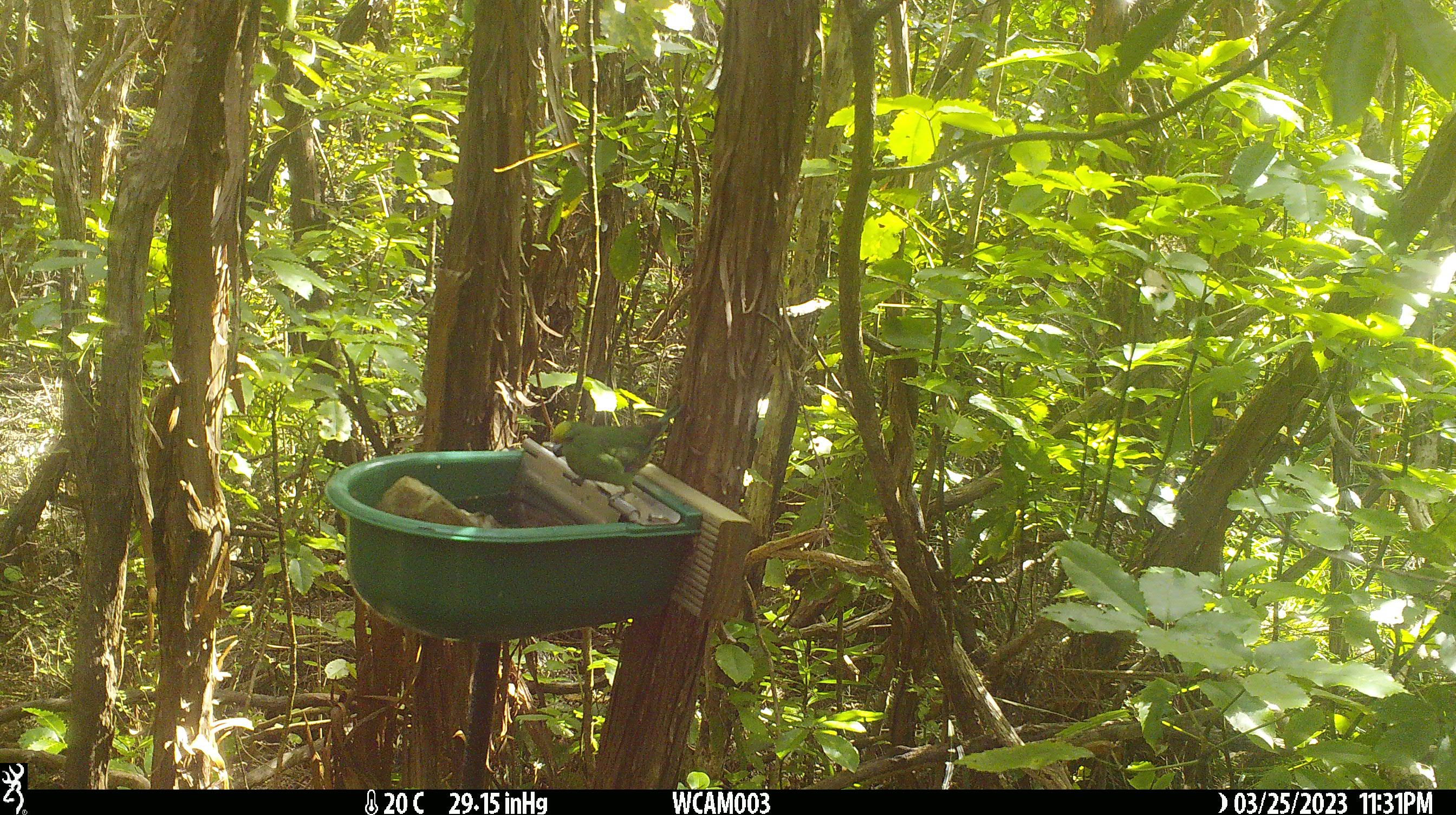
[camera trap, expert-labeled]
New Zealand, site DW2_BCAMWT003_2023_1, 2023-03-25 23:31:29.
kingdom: Animalia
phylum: Chordata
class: Aves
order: Psittaciformes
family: Psittaculidae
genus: Cyanoramphus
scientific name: Cyanoramphus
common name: parakeet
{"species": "parakeet (Cyanoramphus)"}